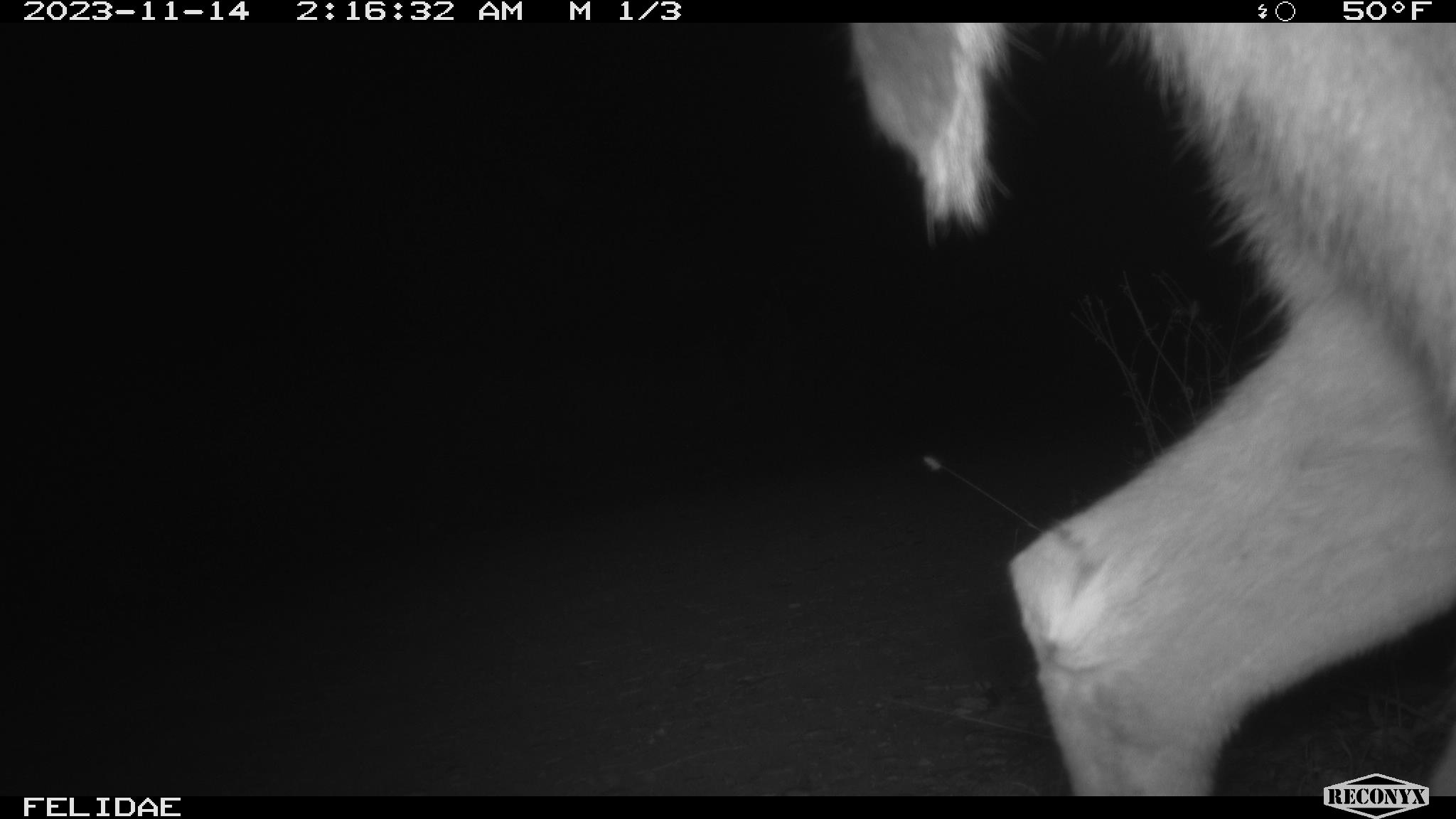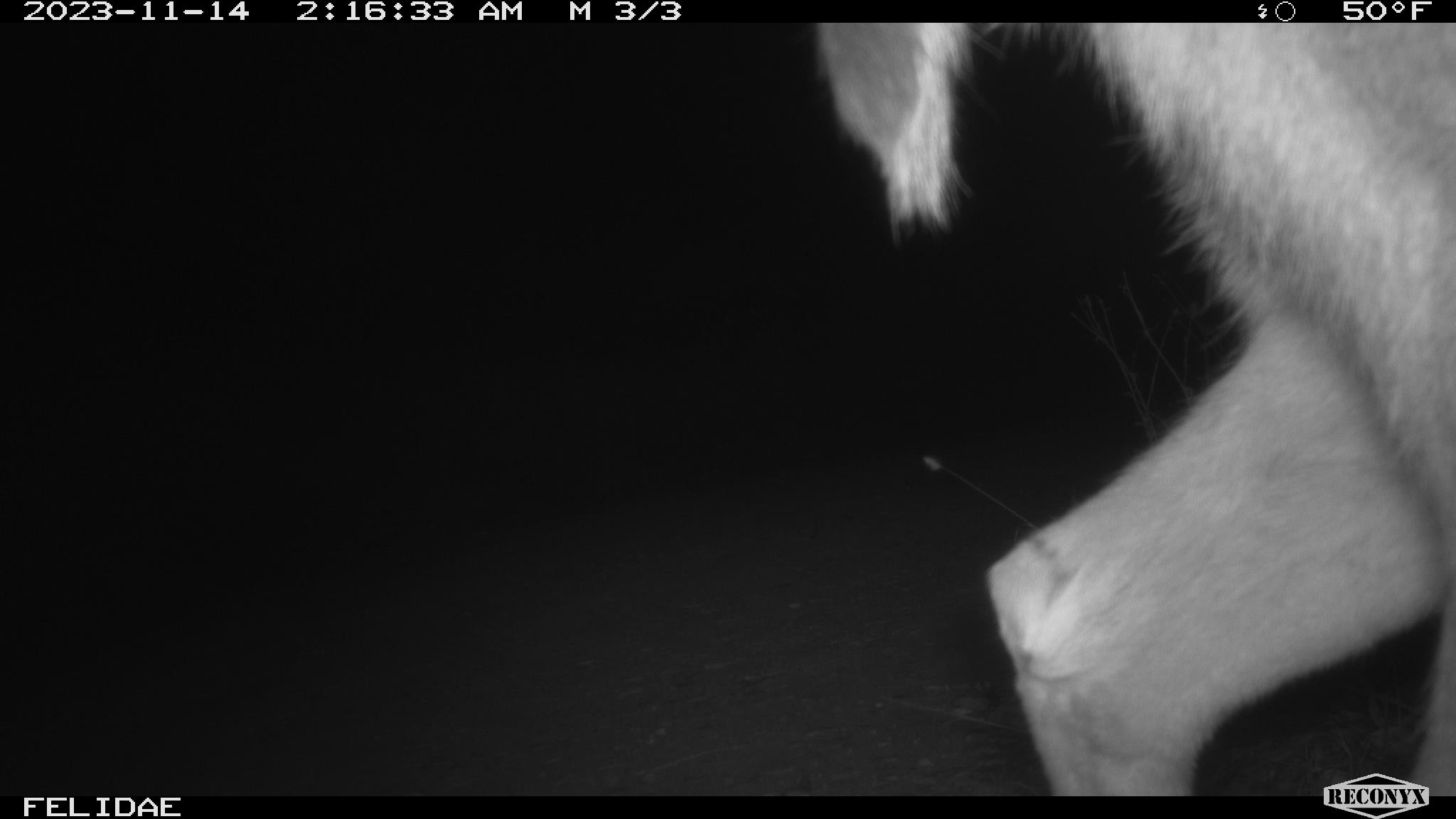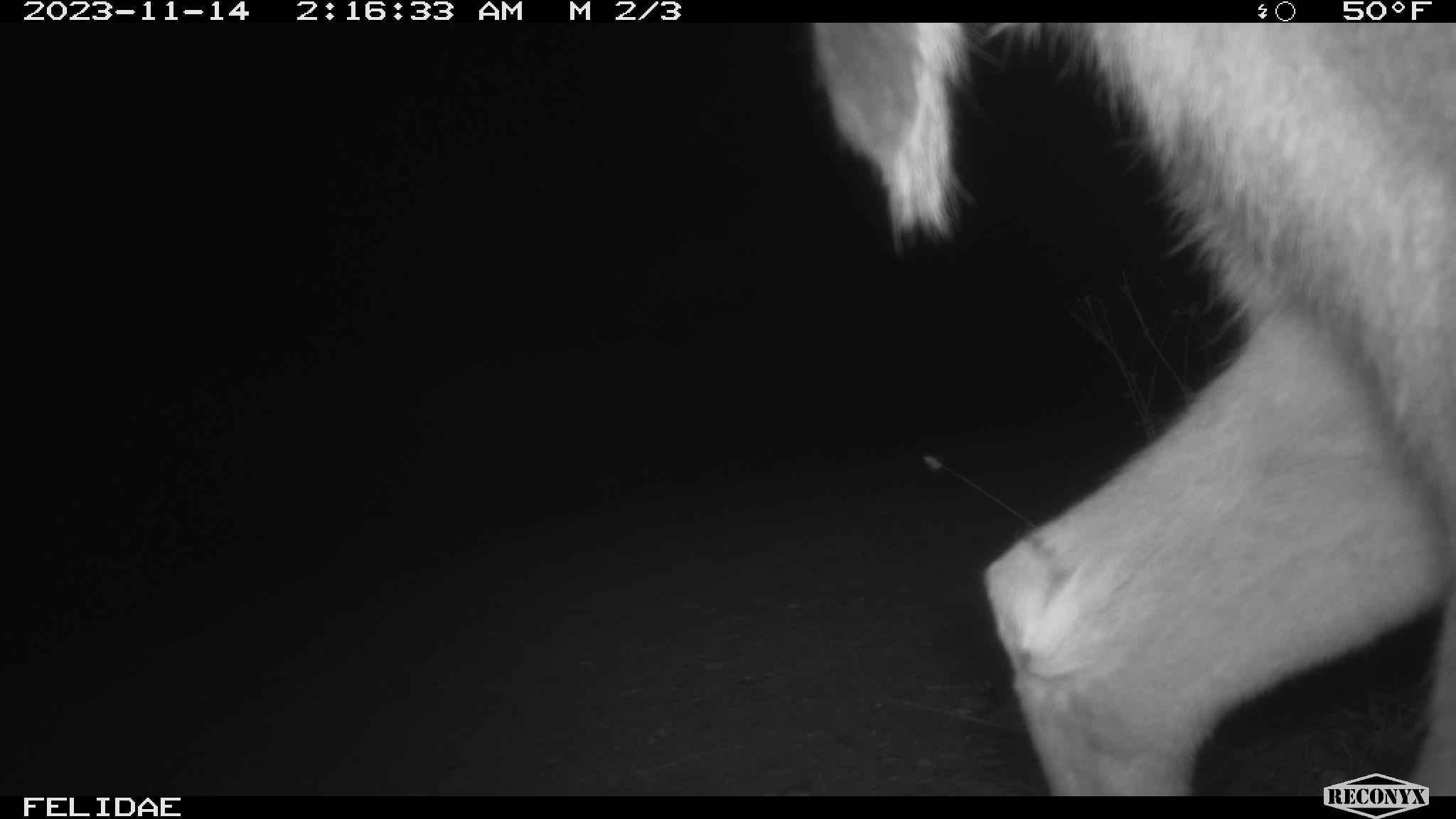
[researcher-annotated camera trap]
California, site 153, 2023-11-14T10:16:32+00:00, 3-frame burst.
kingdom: Animalia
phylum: Chordata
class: Mammalia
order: Artiodactyla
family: Cervidae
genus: Odocoileus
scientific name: Odocoileus hemionus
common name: mule deer